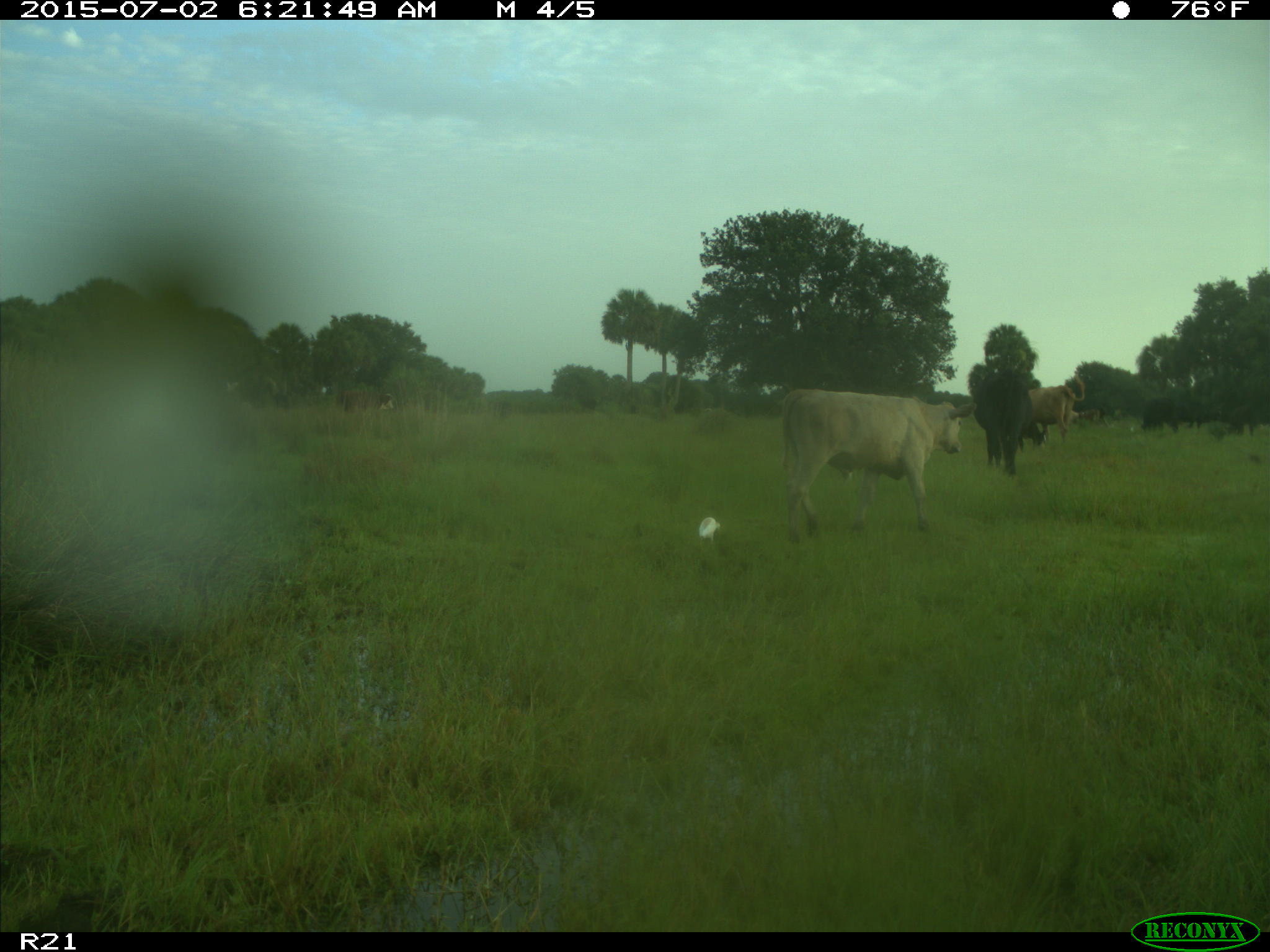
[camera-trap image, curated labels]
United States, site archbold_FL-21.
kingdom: Animalia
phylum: Chordata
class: Mammalia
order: Artiodactyla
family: Bovidae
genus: Bos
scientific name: Bos taurus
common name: domestic cow